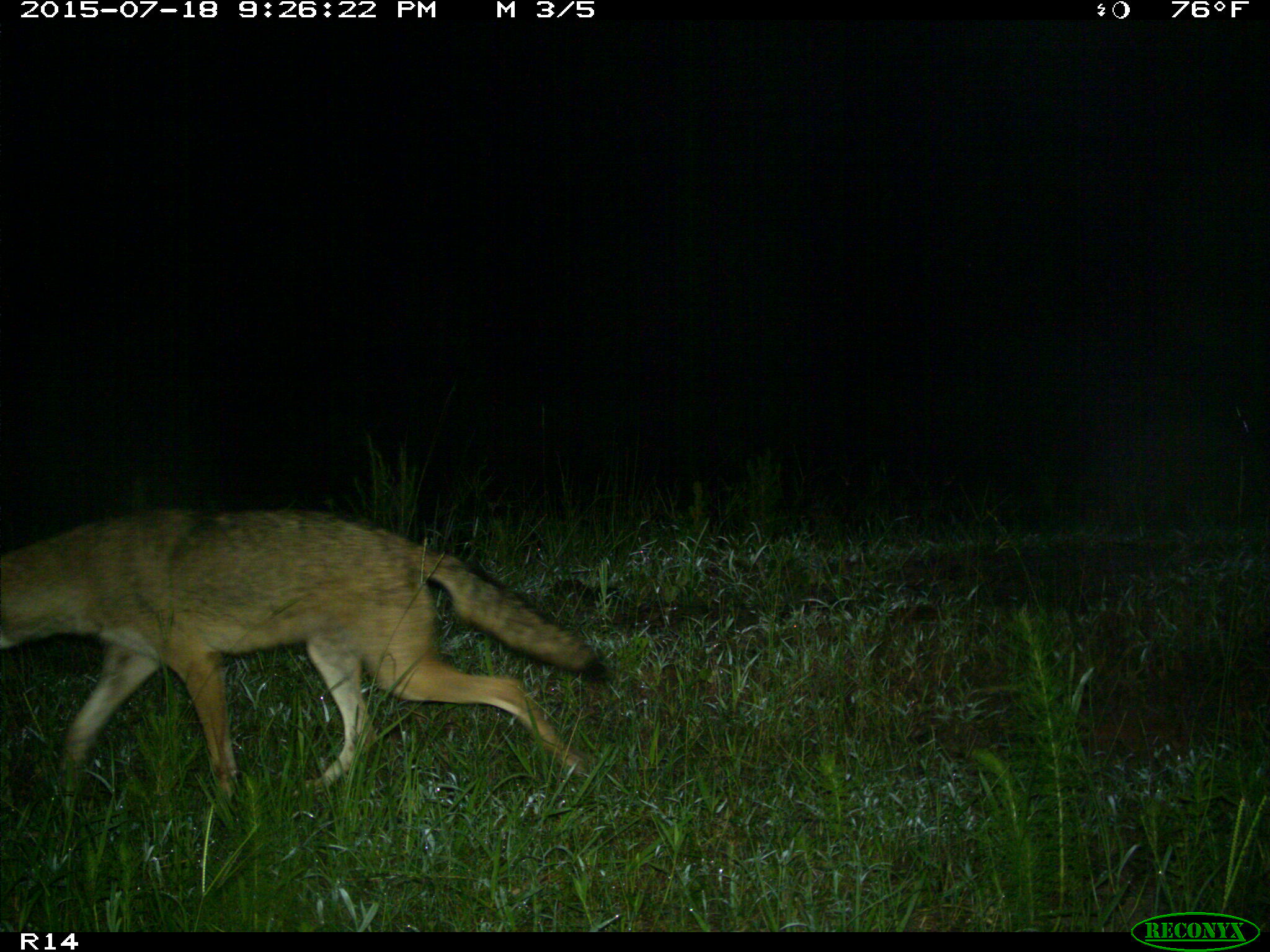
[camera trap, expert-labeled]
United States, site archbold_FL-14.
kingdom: Animalia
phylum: Chordata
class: Mammalia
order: Carnivora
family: Canidae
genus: Canis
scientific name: Canis latrans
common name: coyote